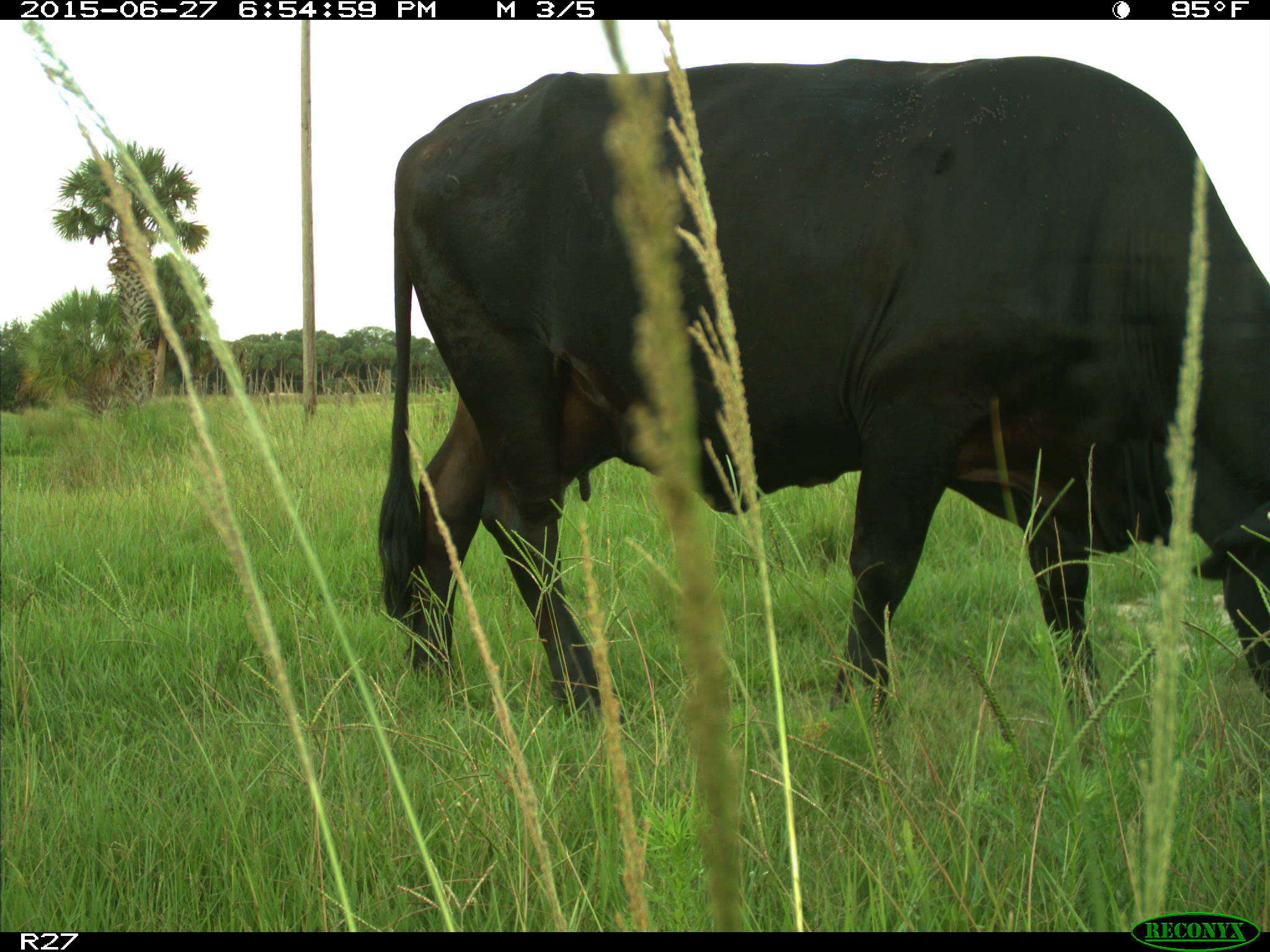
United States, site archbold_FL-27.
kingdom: Animalia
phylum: Chordata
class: Mammalia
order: Artiodactyla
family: Bovidae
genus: Bos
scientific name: Bos taurus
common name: domestic cow